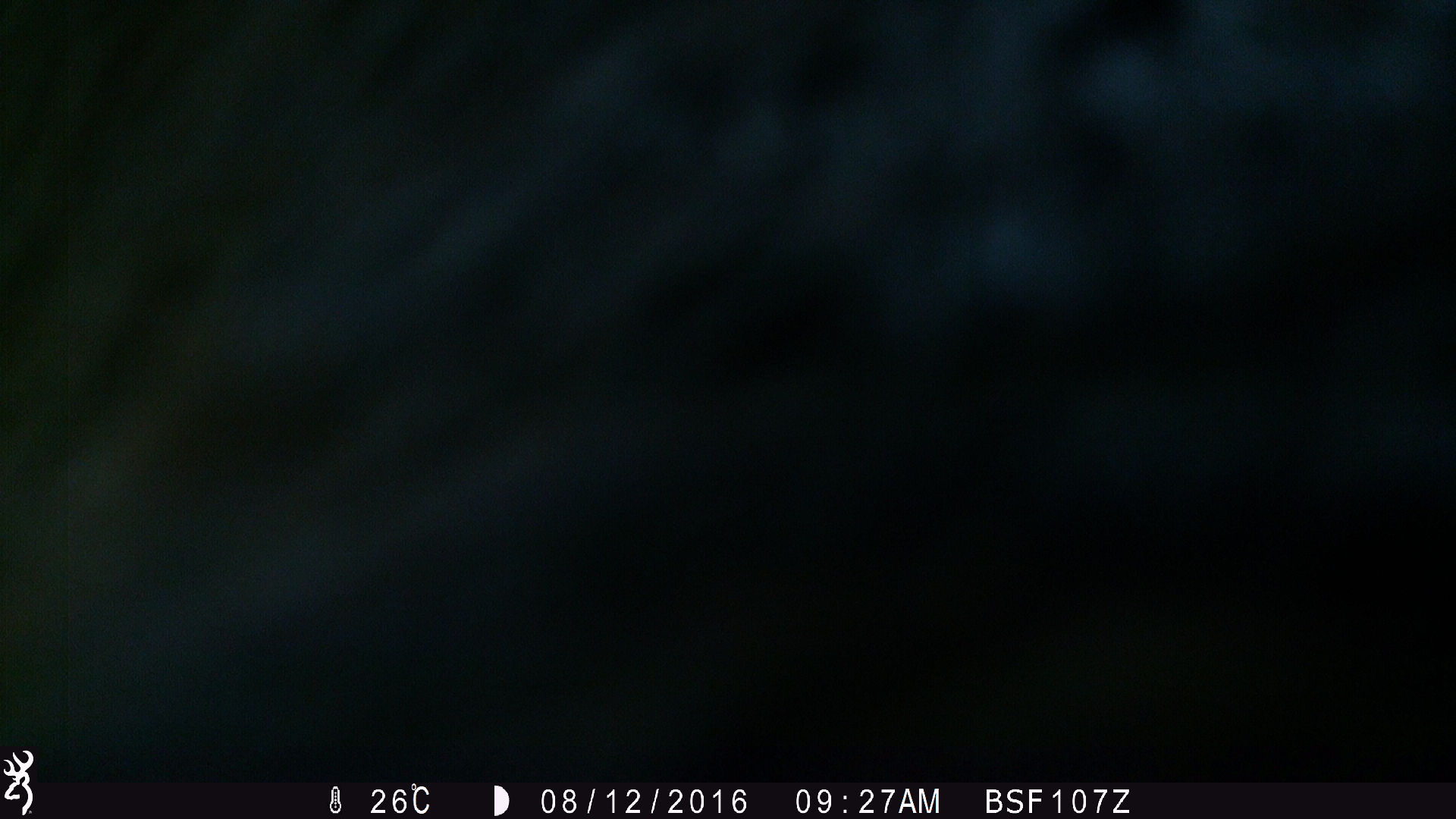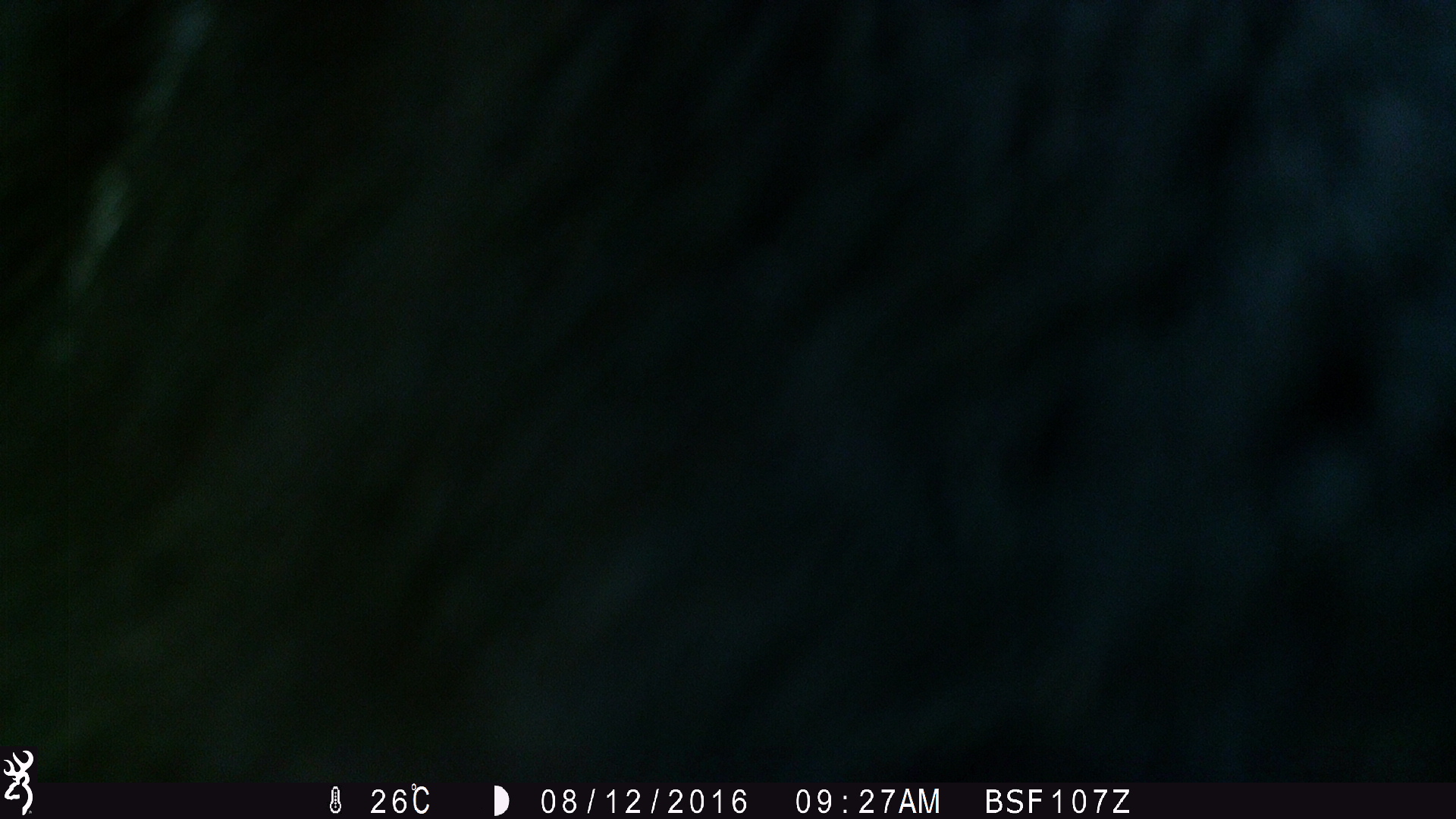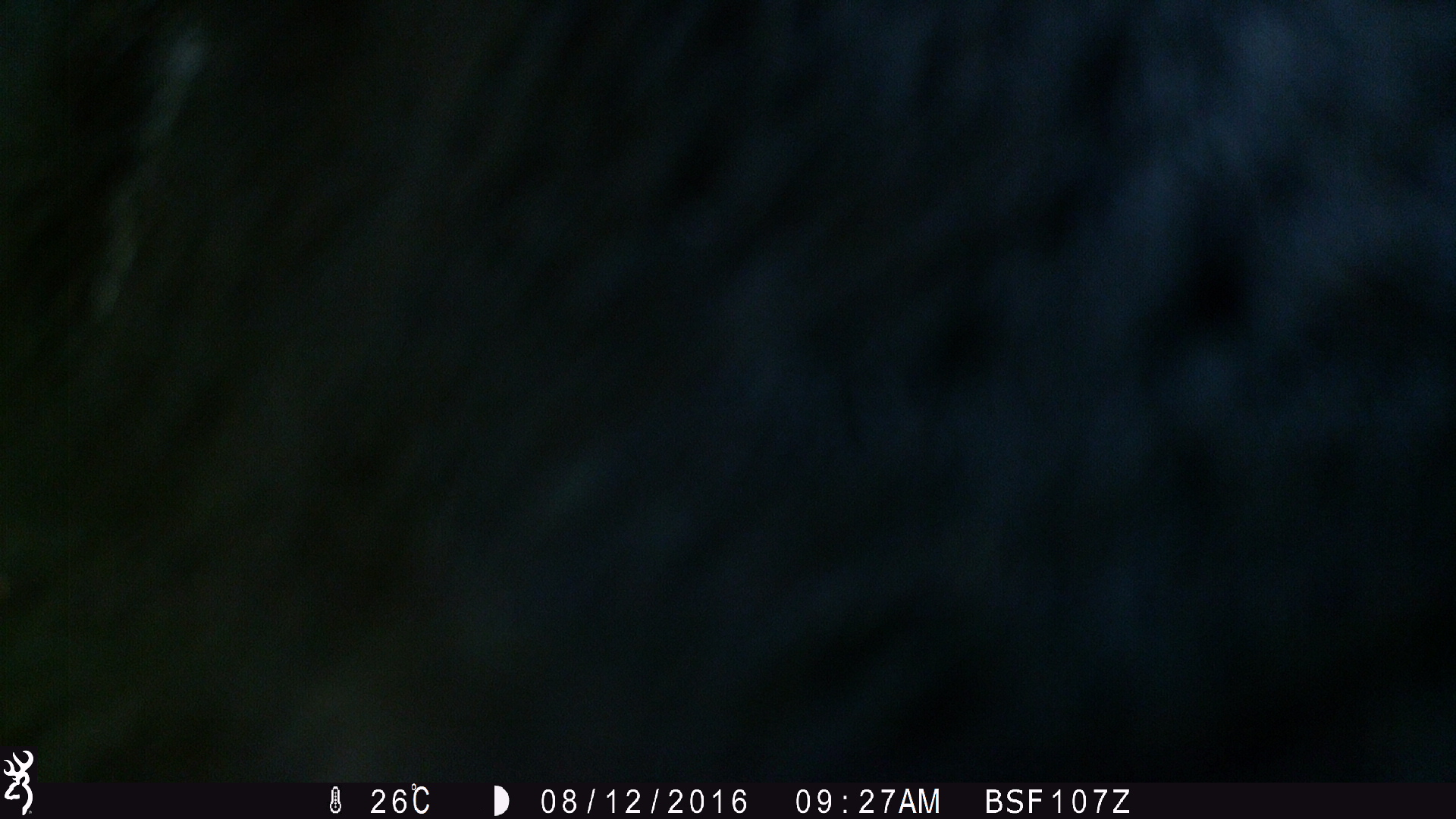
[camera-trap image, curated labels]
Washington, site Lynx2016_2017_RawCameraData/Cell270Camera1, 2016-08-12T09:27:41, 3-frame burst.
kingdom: Animalia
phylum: Chordata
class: Mammalia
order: Artiodactyla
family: Bovidae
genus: Bos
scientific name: Bos taurus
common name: domestic cattle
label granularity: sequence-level